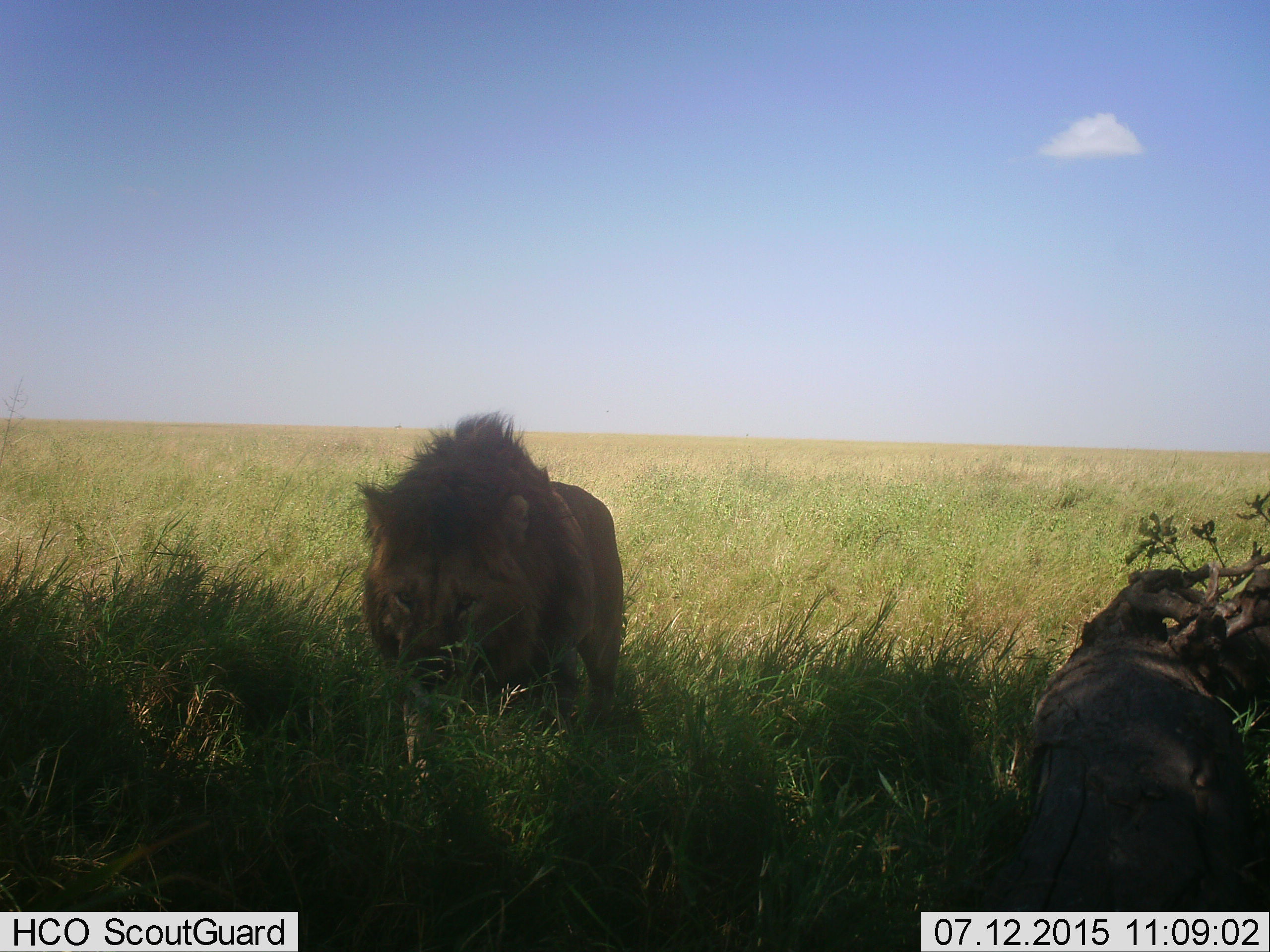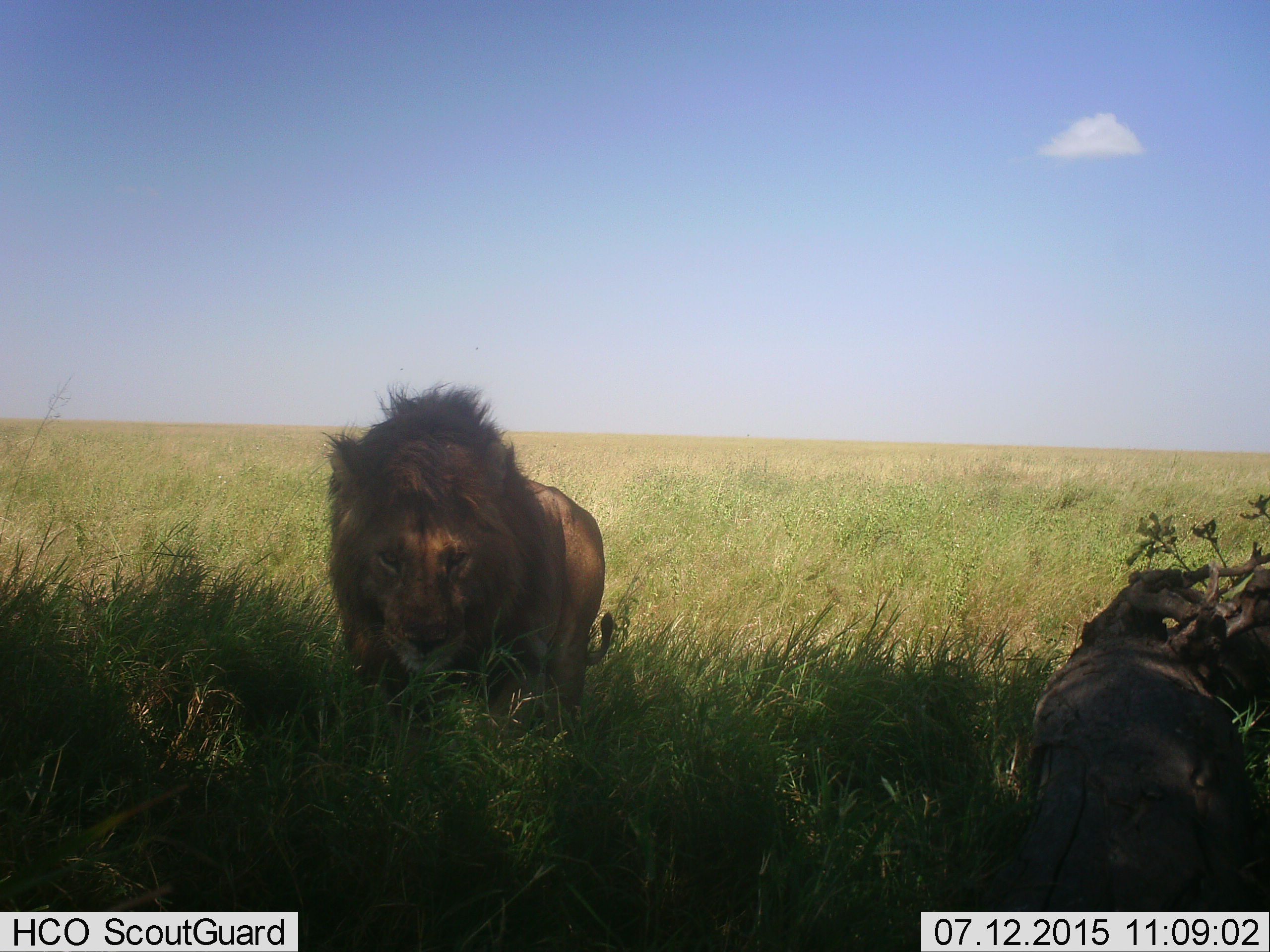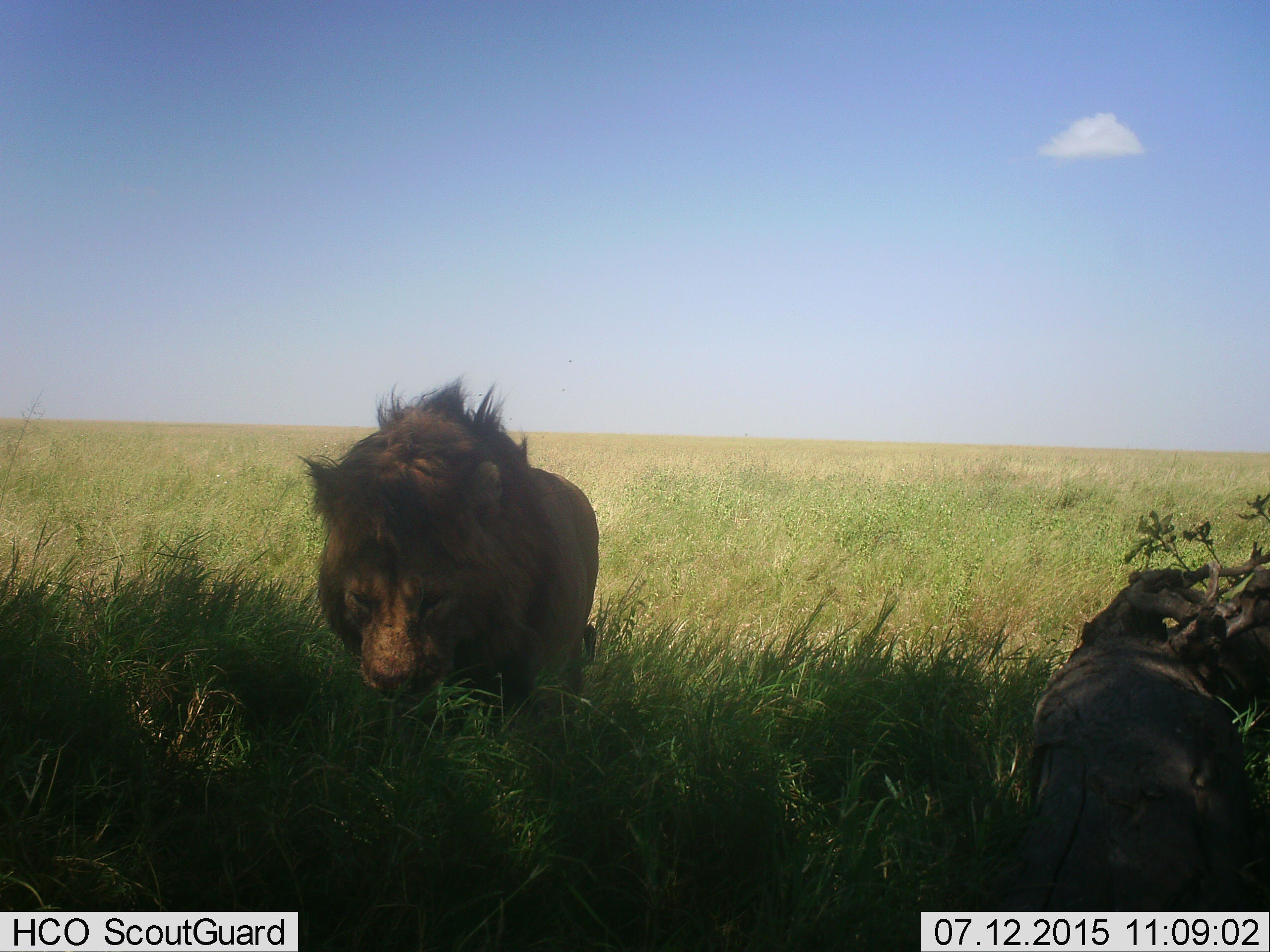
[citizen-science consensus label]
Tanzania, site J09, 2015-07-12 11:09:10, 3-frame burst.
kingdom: Animalia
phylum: Chordata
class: Mammalia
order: Carnivora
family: Felidae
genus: Panthera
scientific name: Panthera leo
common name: lion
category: lionmale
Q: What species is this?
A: Lionmale (lion) (Panthera leo).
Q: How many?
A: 1.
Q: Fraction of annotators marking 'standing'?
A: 10%.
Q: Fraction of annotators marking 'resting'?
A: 0%.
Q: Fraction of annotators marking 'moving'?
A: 90%.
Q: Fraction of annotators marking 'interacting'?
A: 0%.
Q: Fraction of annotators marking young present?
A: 0%.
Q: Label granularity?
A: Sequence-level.